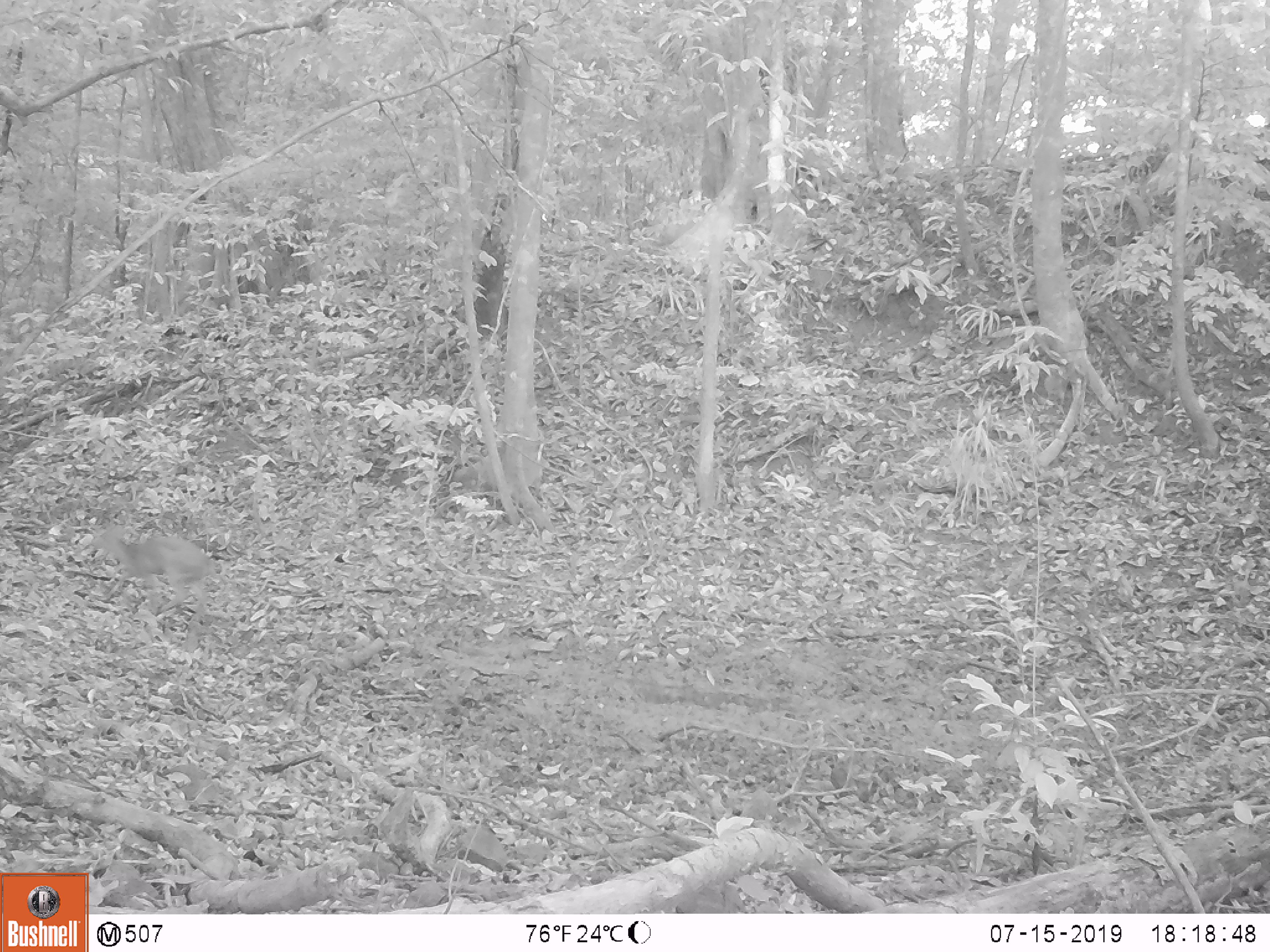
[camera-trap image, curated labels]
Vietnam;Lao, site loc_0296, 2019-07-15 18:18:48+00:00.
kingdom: Animalia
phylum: Chordata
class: Mammalia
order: Artiodactyla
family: Cervidae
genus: Muntiacus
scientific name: Muntiacus vuquangensis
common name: large-antlered muntjac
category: large antlered muntjac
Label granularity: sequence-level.